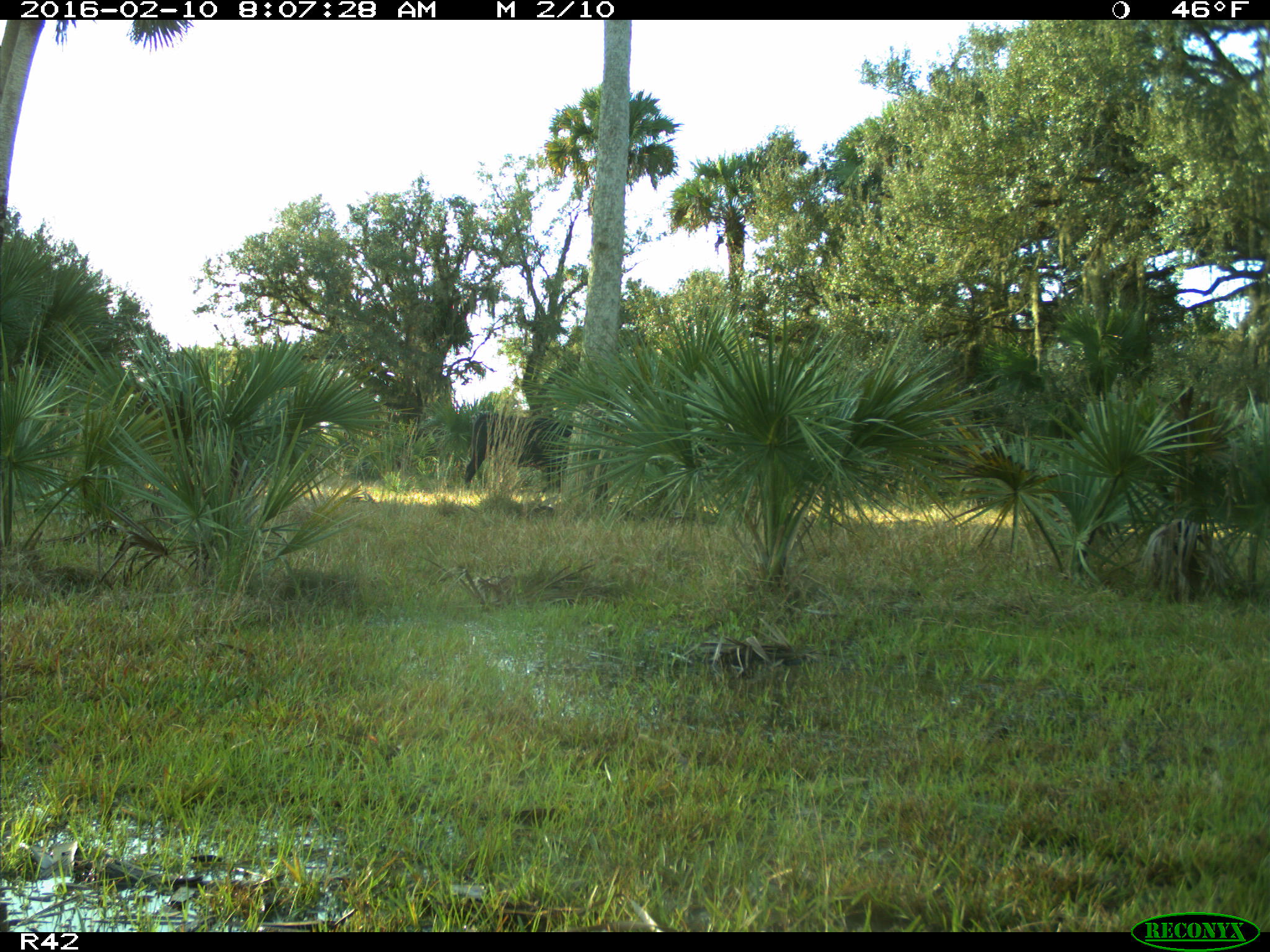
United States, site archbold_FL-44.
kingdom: Animalia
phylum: Chordata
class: Mammalia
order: Artiodactyla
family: Bovidae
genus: Bos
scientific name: Bos taurus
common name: domestic cow